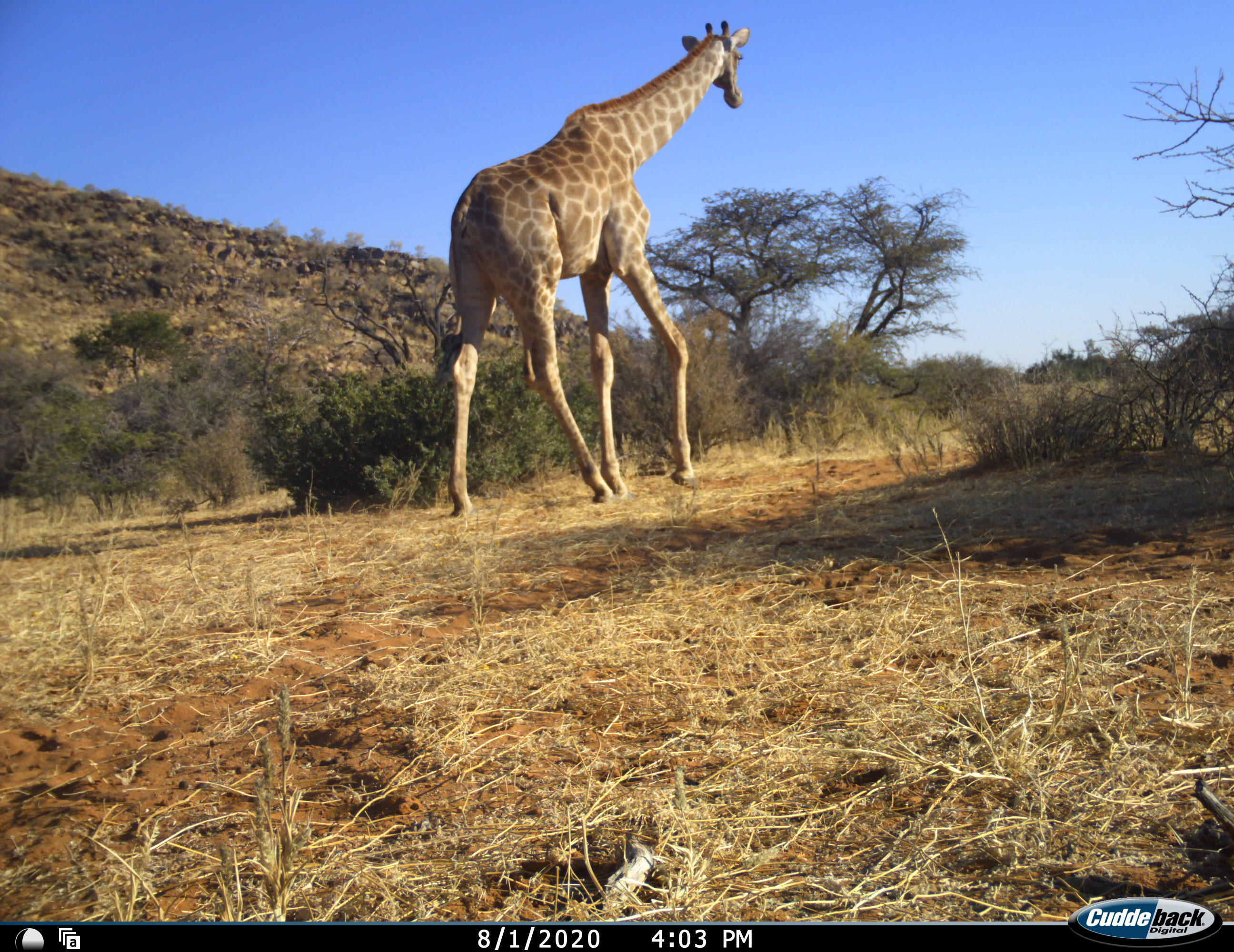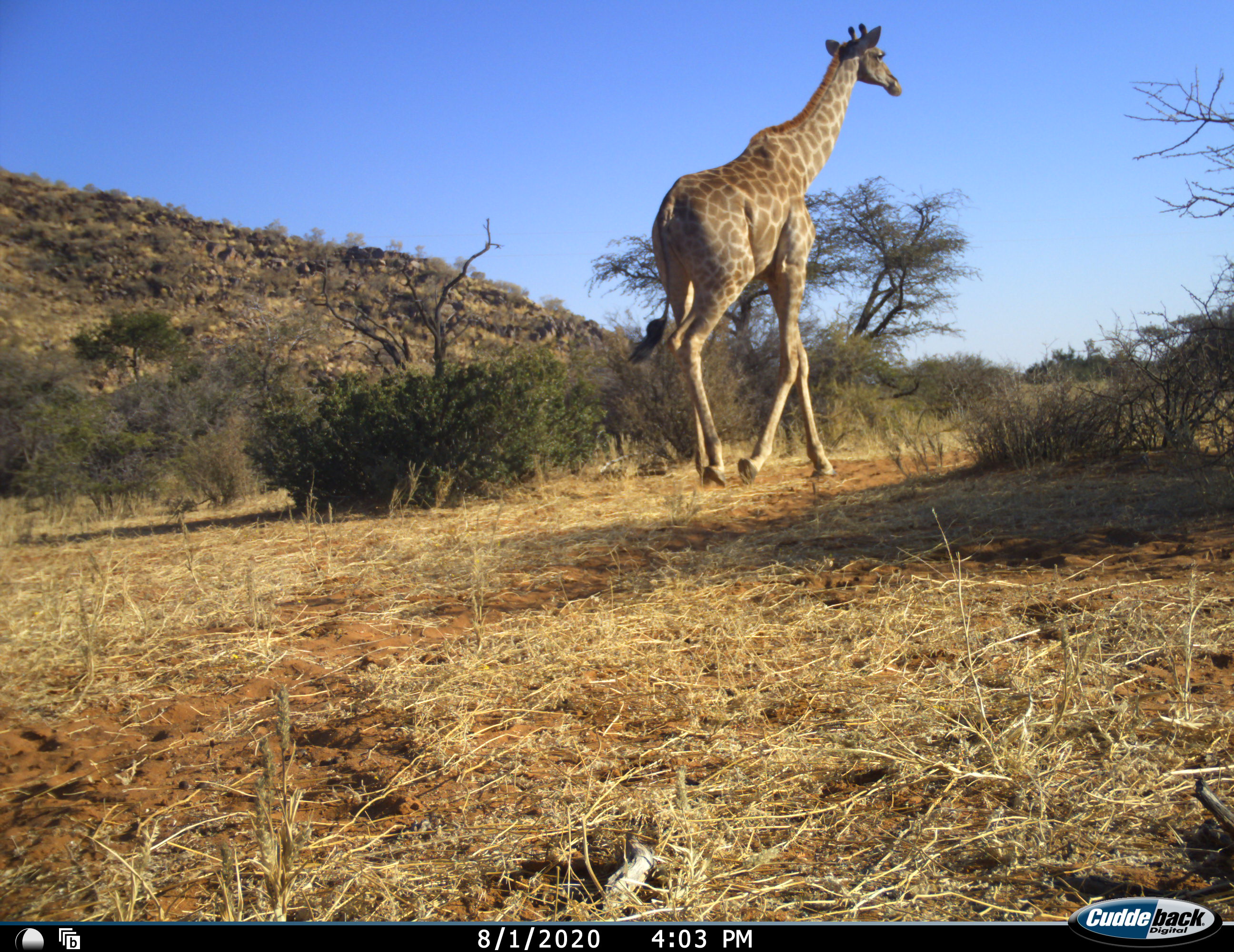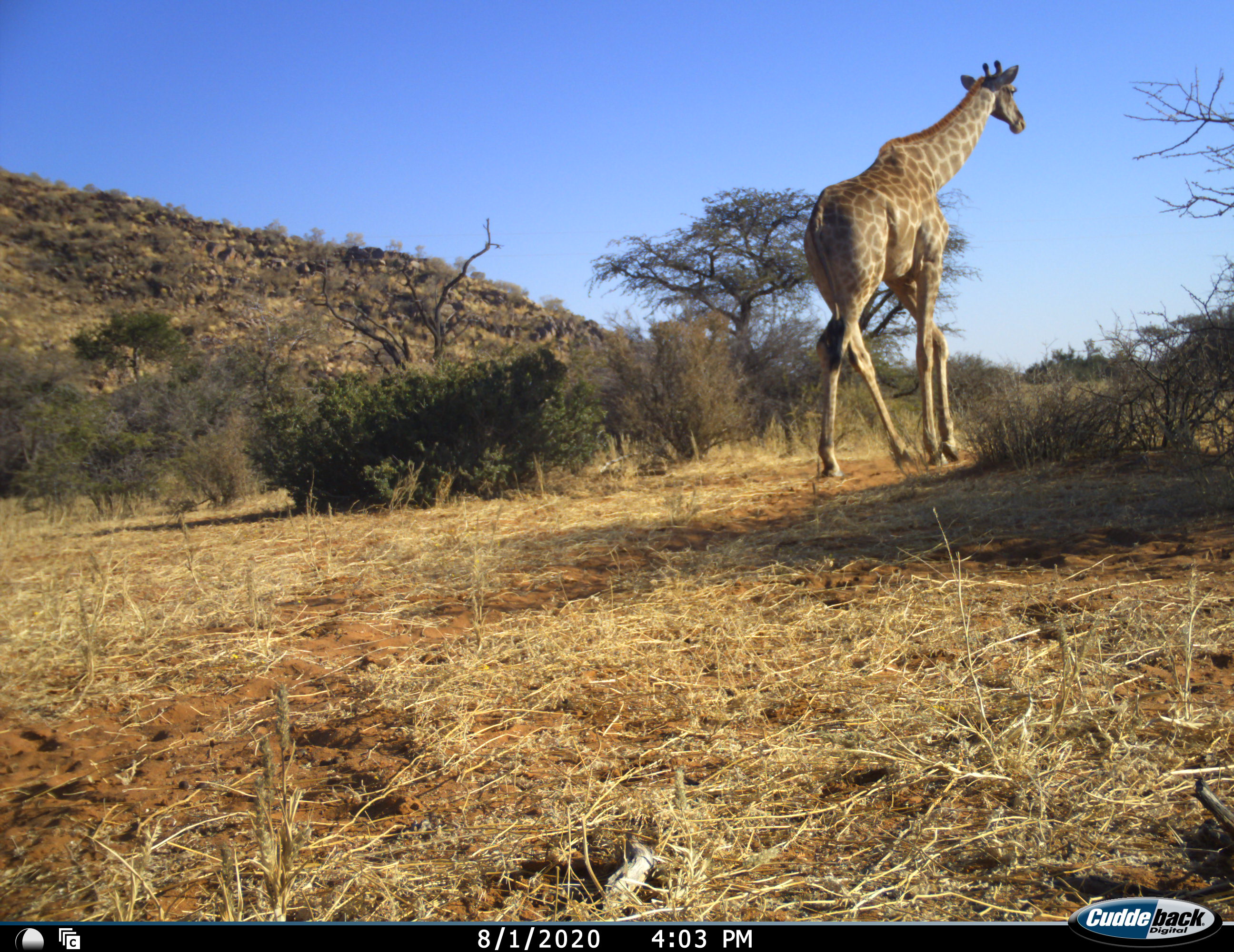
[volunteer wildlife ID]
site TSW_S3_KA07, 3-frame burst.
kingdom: Animalia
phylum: Chordata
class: Mammalia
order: Artiodactyla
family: Giraffidae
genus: Giraffa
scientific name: Giraffa camelopardalis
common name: giraffe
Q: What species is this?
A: Giraffe (Giraffa camelopardalis).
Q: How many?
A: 1.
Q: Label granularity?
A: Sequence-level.